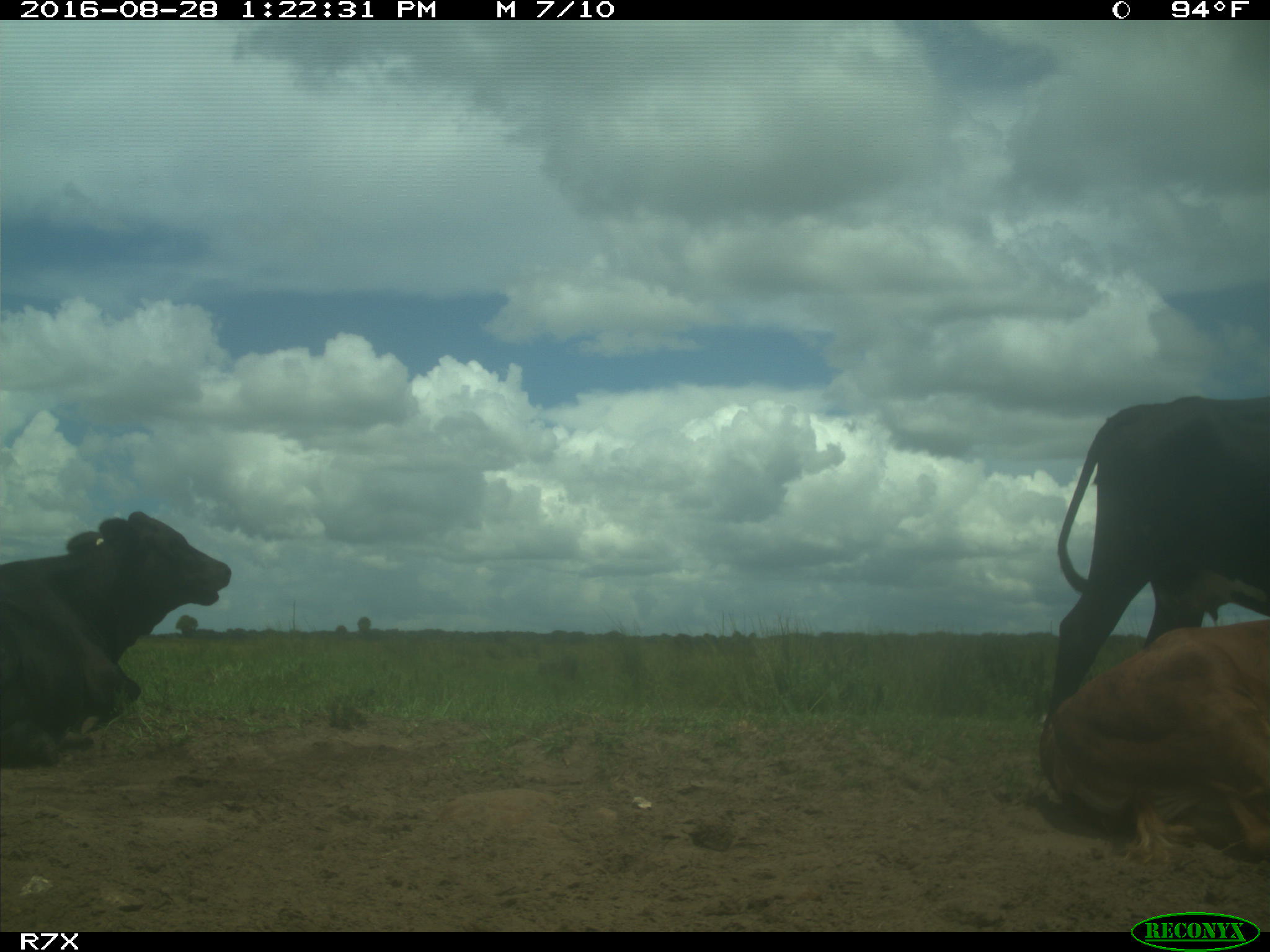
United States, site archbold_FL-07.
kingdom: Animalia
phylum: Chordata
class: Mammalia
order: Artiodactyla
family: Bovidae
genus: Bos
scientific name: Bos taurus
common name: domestic cow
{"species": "Bos taurus (domestic cow)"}